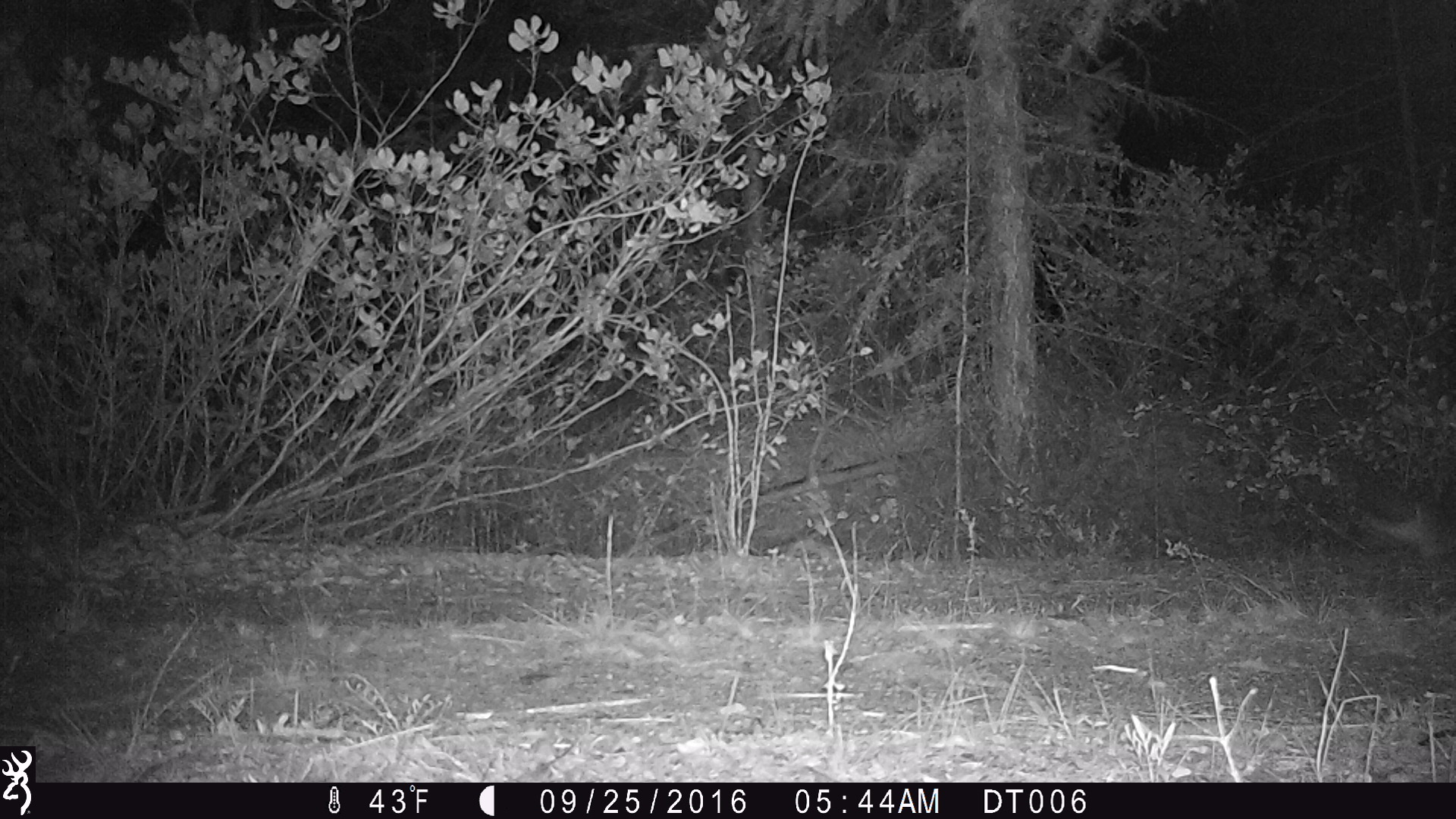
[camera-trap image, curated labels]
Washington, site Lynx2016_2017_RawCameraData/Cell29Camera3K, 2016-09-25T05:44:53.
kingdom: Animalia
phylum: Chordata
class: Mammalia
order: Lagomorpha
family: Leporidae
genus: Lepus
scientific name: Lepus americanus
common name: snowshoe hare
Lepus americanus (snowshoe hare). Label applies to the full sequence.